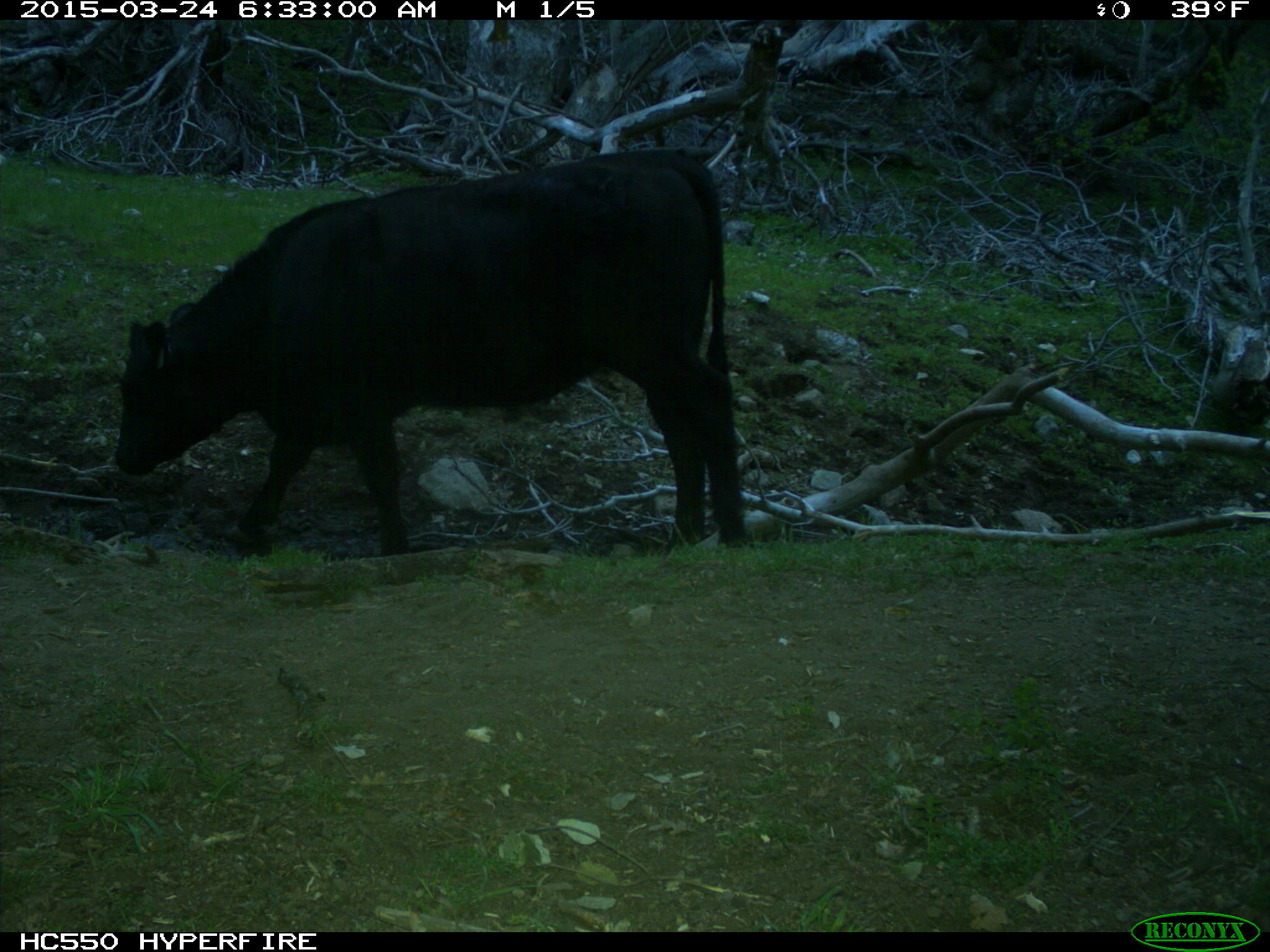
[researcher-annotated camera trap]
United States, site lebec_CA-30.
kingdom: Animalia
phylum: Chordata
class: Mammalia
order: Artiodactyla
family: Bovidae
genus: Bos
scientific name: Bos taurus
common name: domestic cow